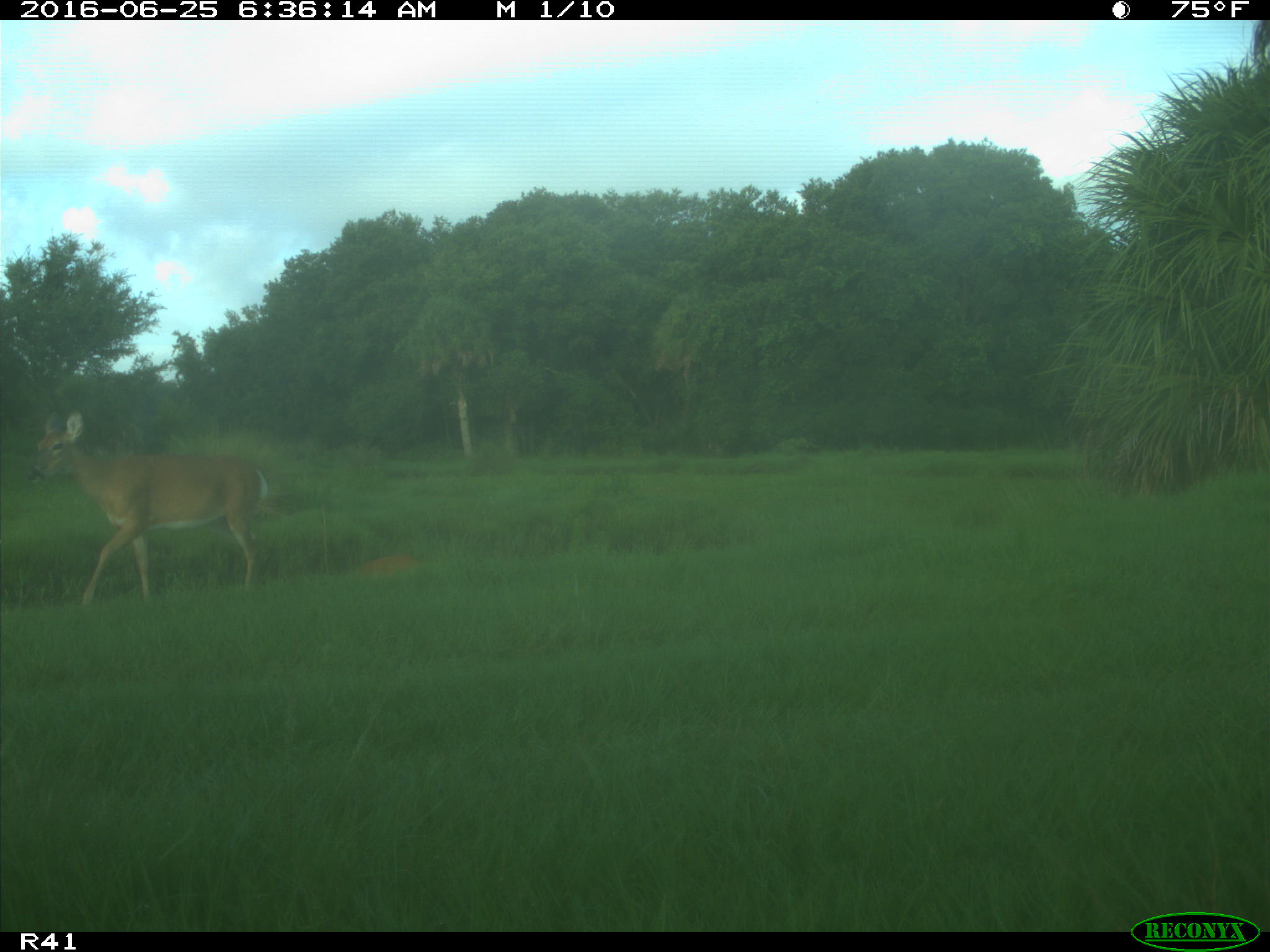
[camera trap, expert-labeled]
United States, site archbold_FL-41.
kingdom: Animalia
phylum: Chordata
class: Mammalia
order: Artiodactyla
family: Cervidae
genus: Odocoileus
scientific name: Odocoileus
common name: deer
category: unidentified deer